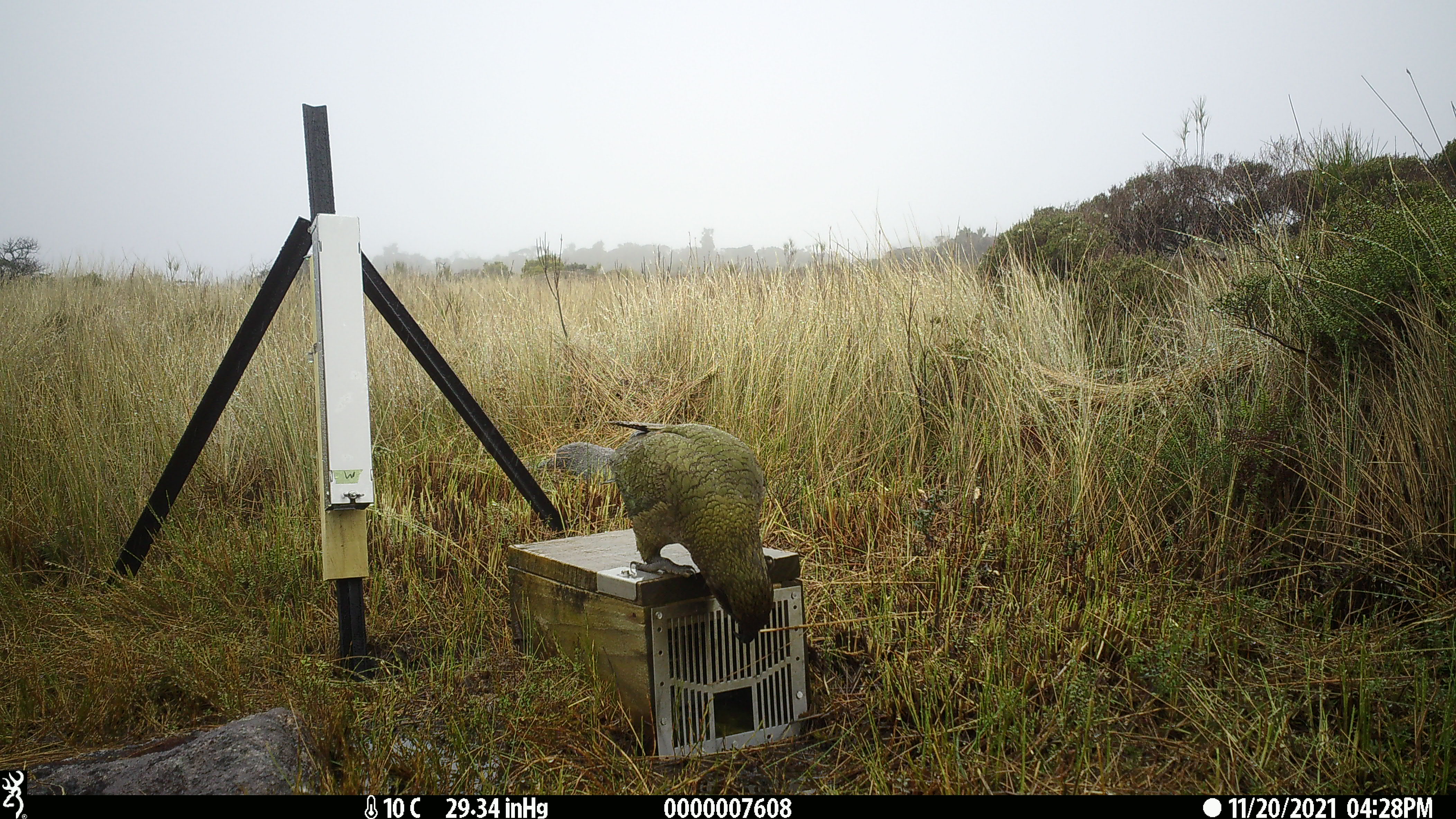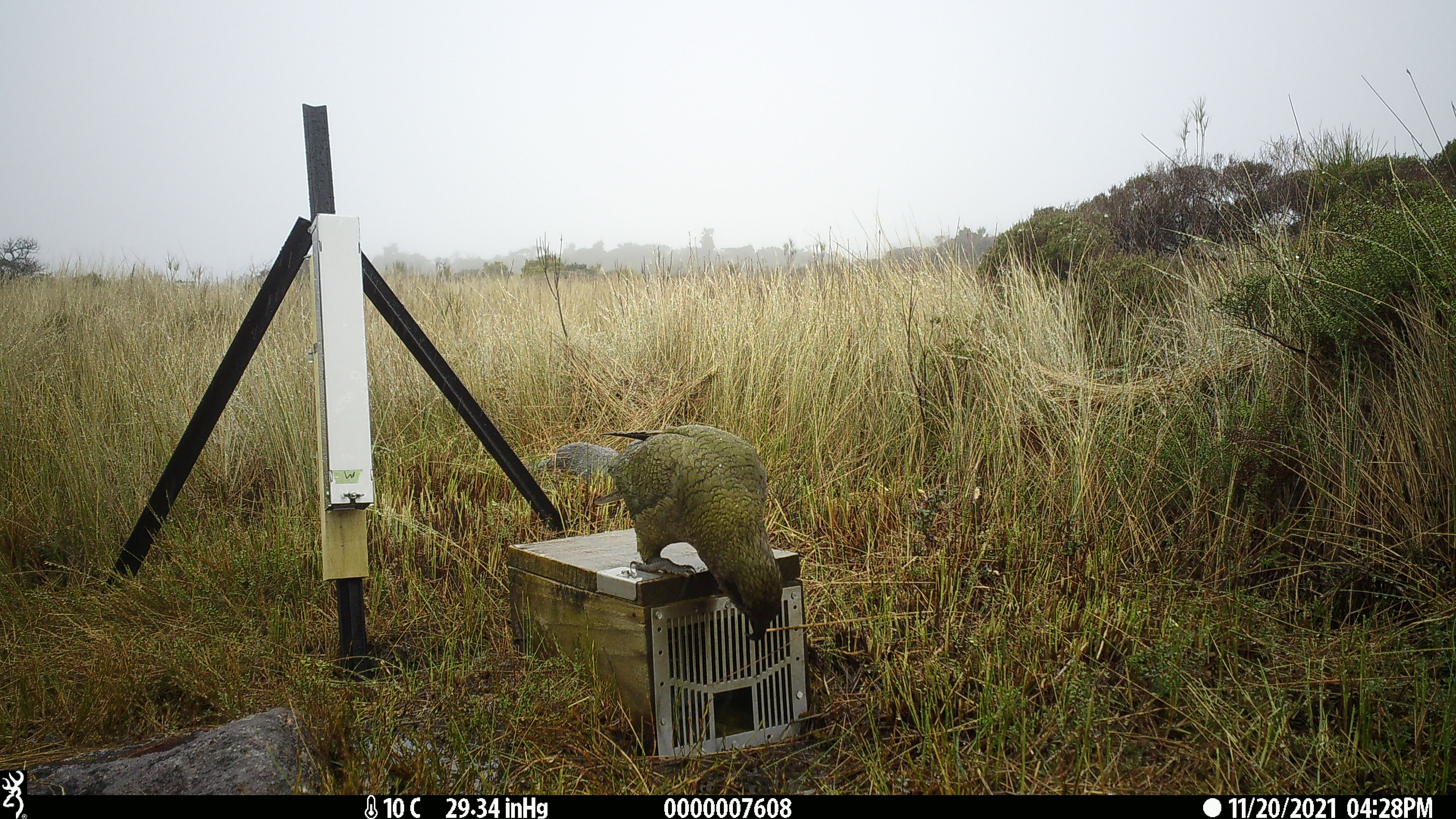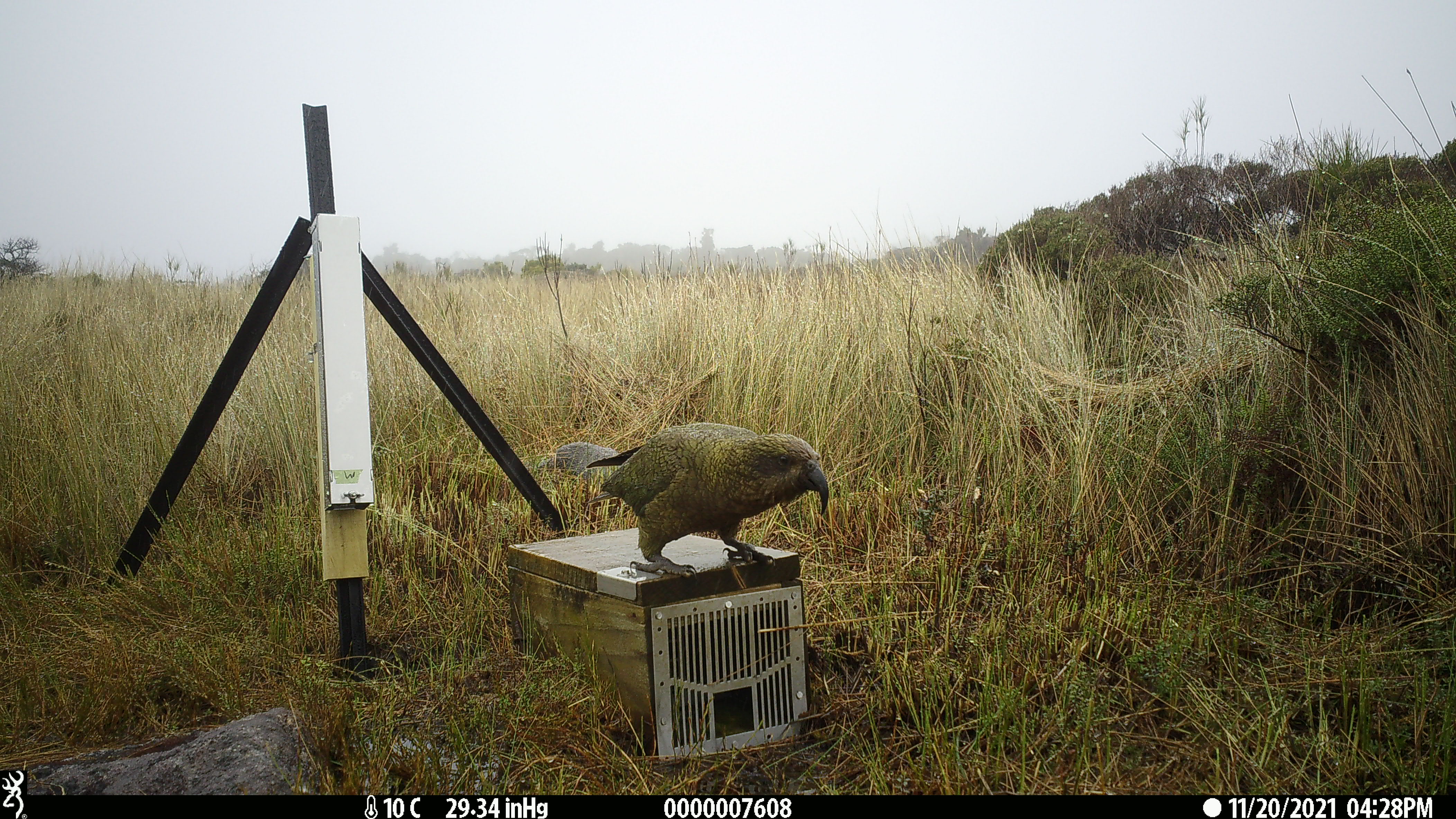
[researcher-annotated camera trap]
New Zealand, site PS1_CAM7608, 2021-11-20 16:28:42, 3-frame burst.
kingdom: Animalia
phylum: Chordata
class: Aves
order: Psittaciformes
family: Strigopidae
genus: Nestor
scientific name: Nestor notabilis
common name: kea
Kea (Nestor notabilis).